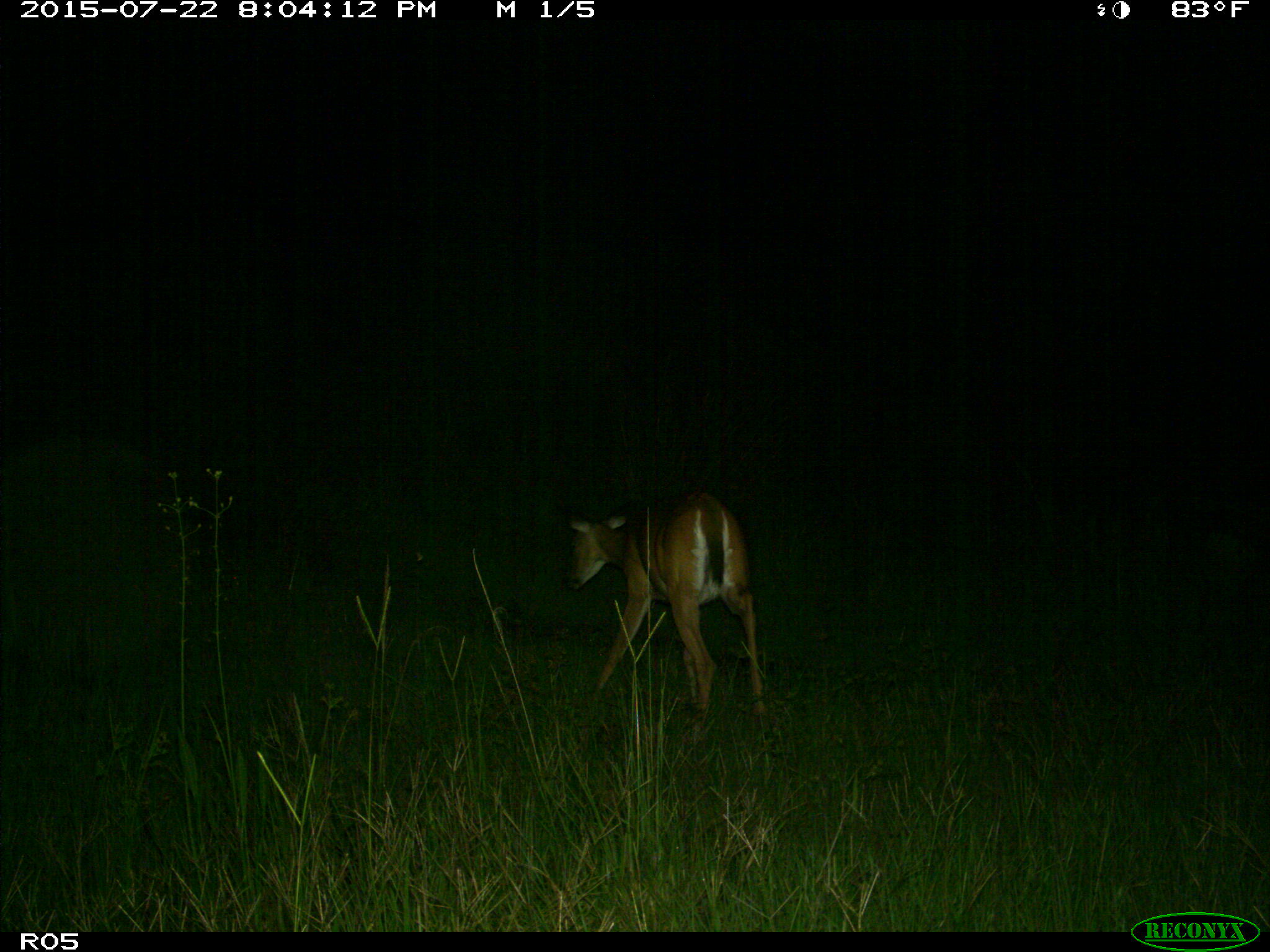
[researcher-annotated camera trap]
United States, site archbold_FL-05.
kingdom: Animalia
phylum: Chordata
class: Mammalia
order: Artiodactyla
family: Cervidae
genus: Odocoileus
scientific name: Odocoileus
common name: deer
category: unidentified deer